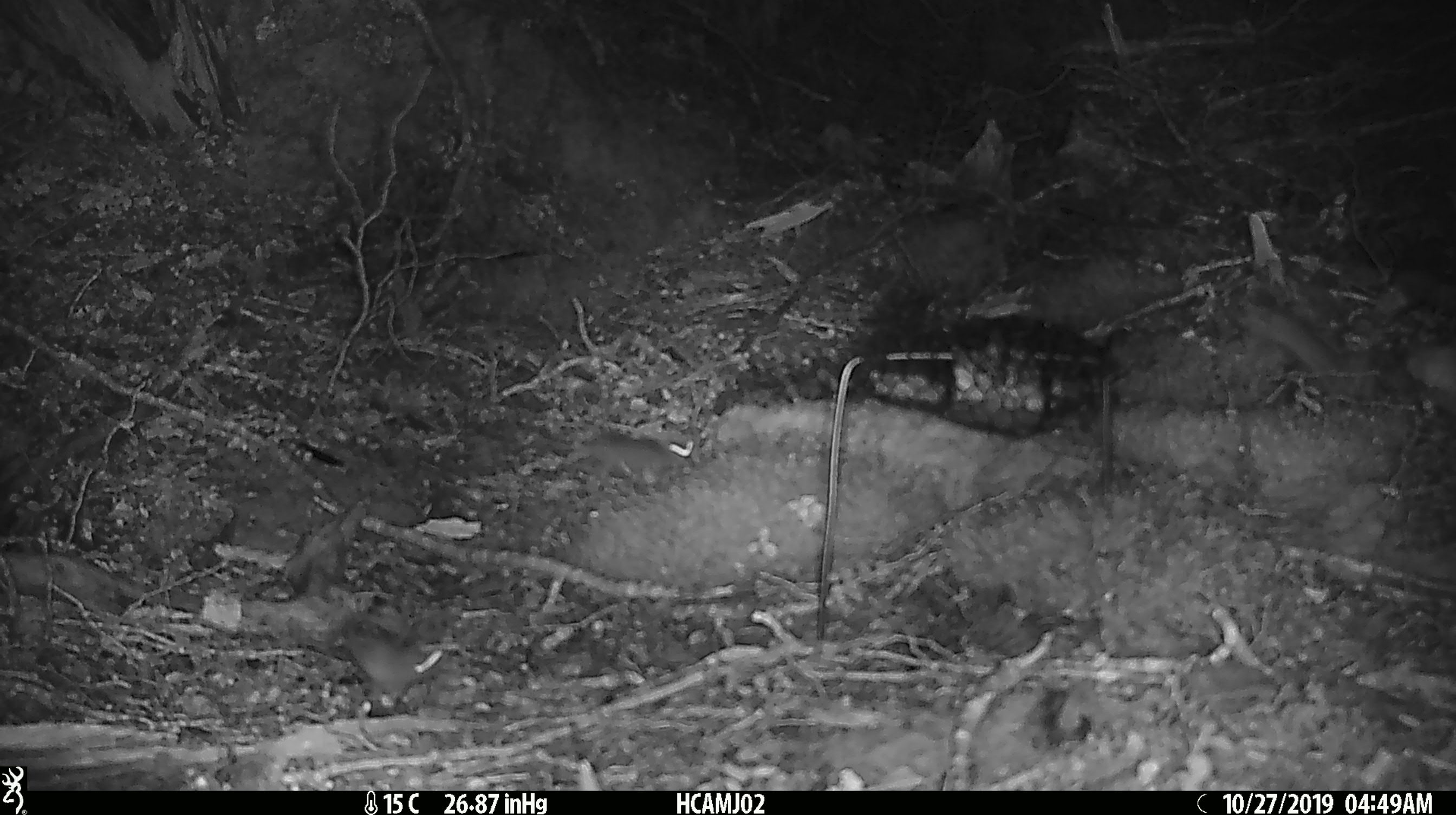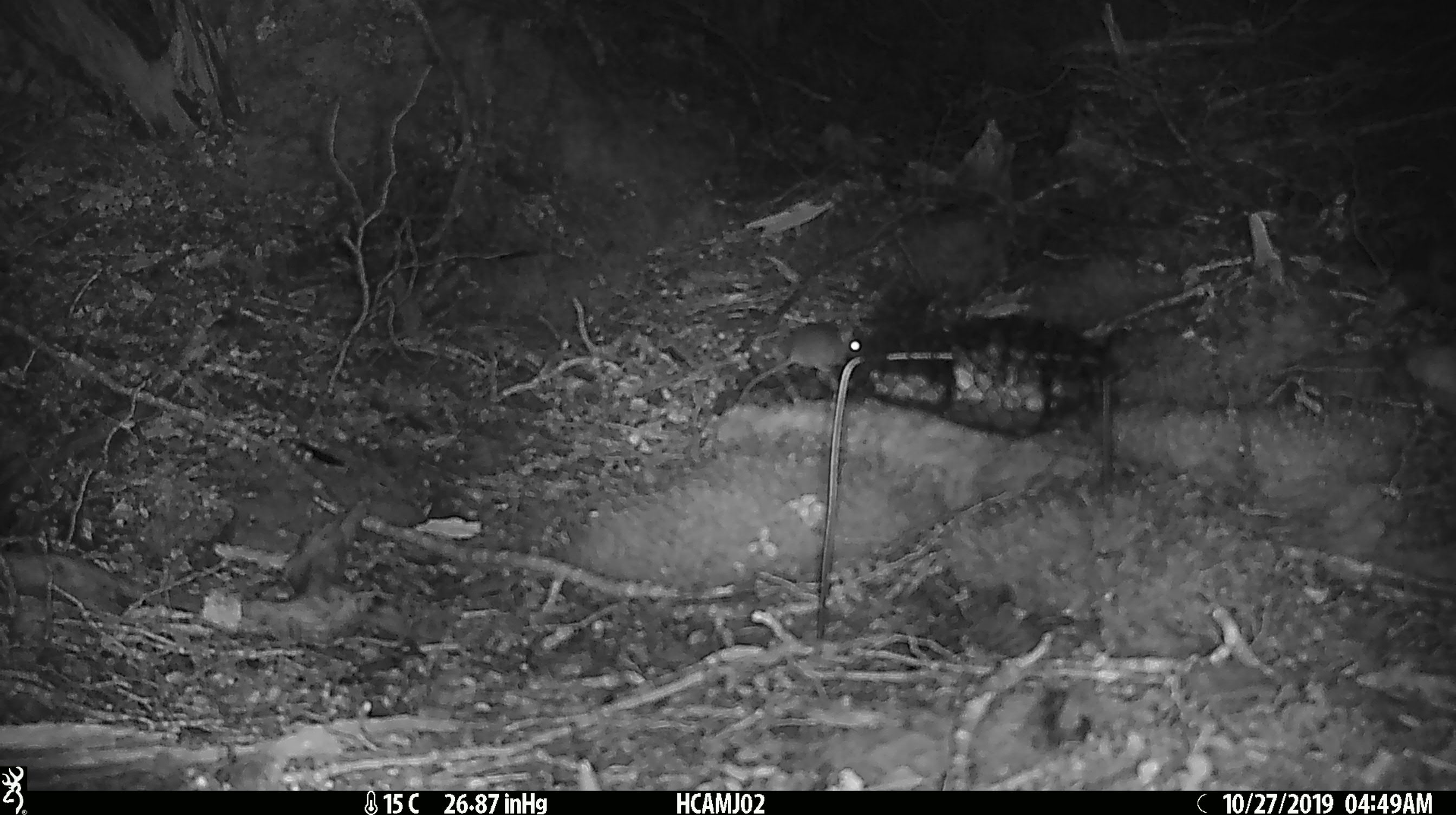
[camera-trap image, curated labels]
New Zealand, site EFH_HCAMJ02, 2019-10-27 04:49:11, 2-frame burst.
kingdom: Animalia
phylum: Chordata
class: Mammalia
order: Rodentia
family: Muridae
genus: Mus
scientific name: Mus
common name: mouse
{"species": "mouse (Mus)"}